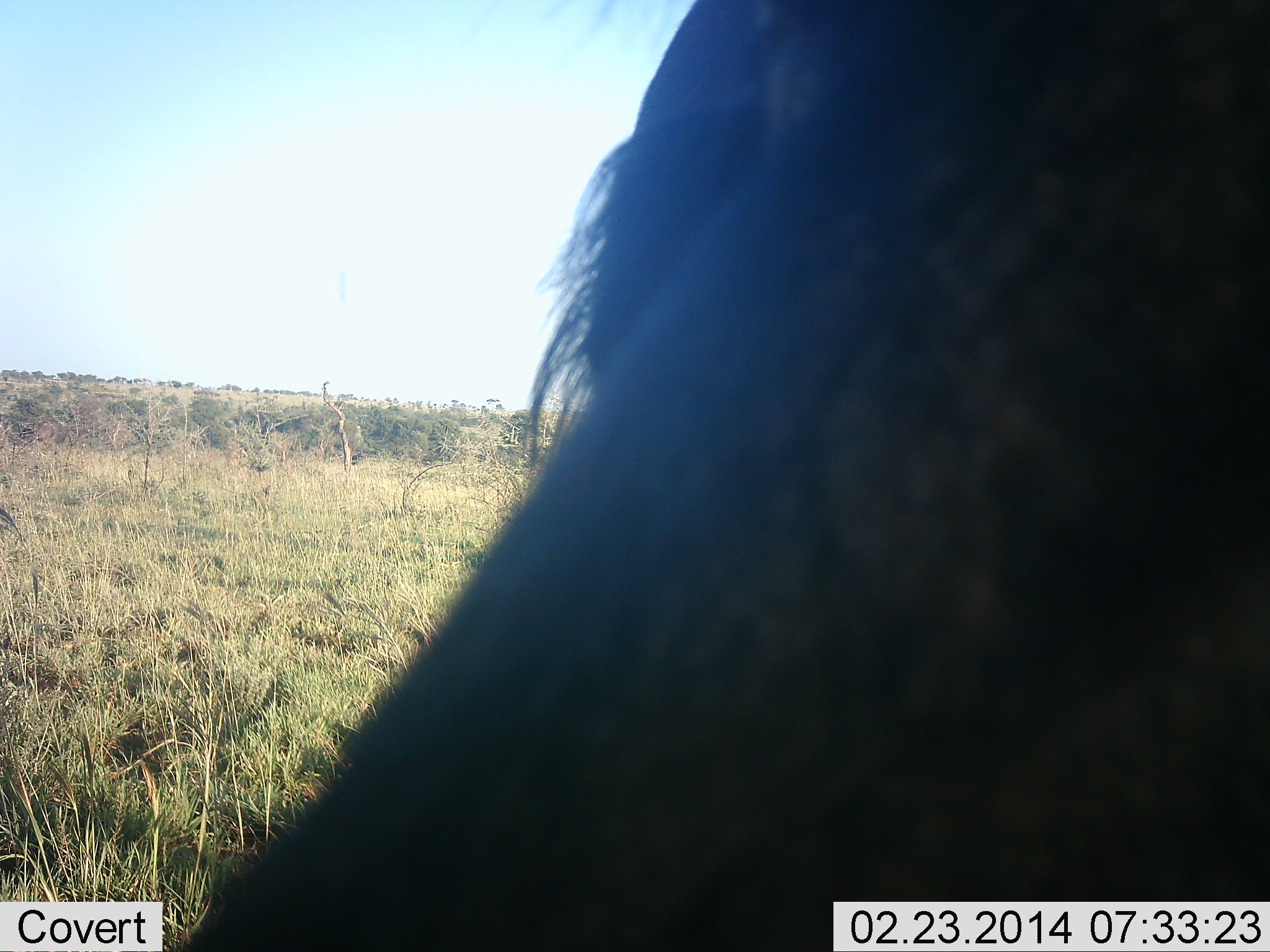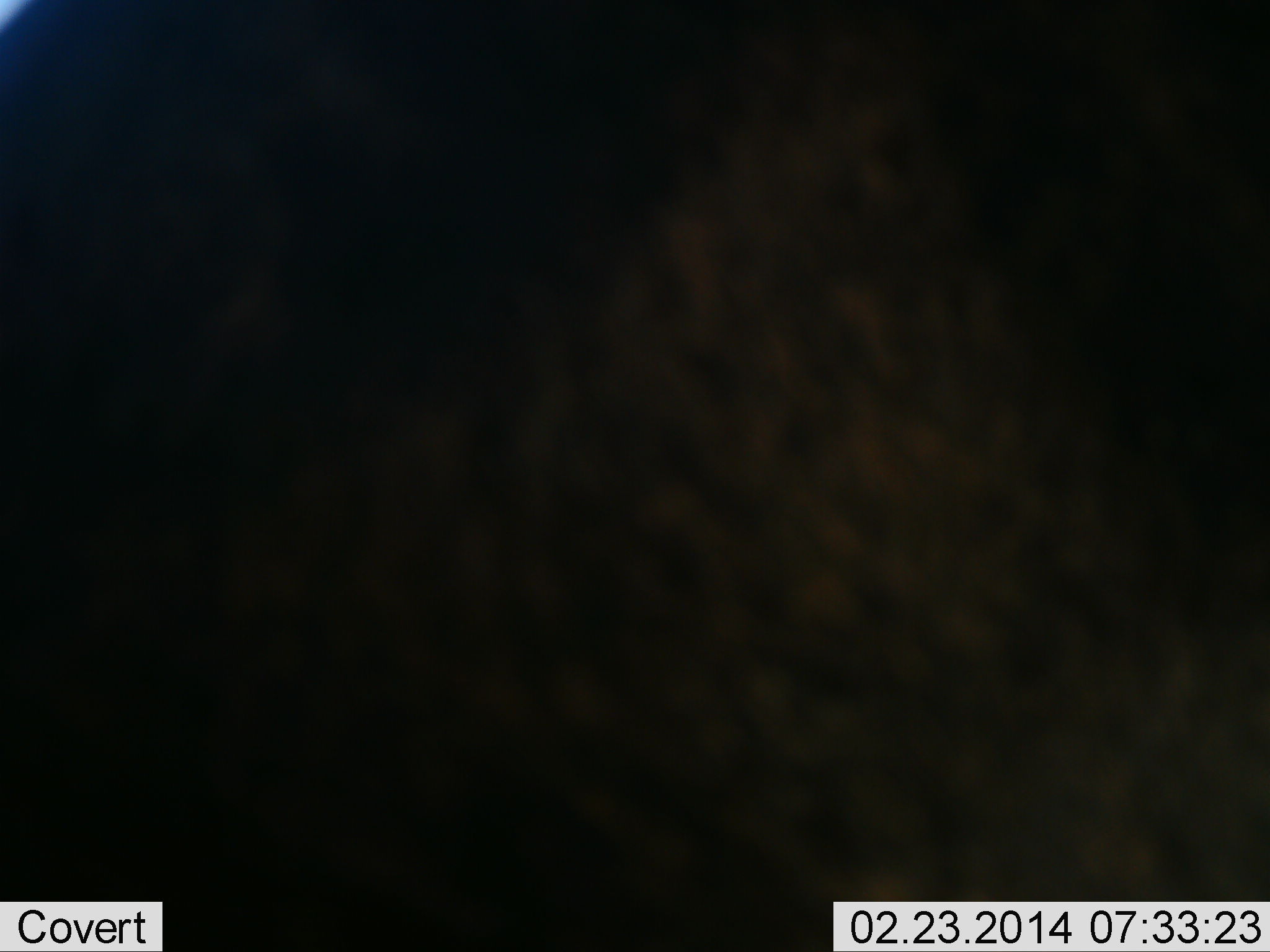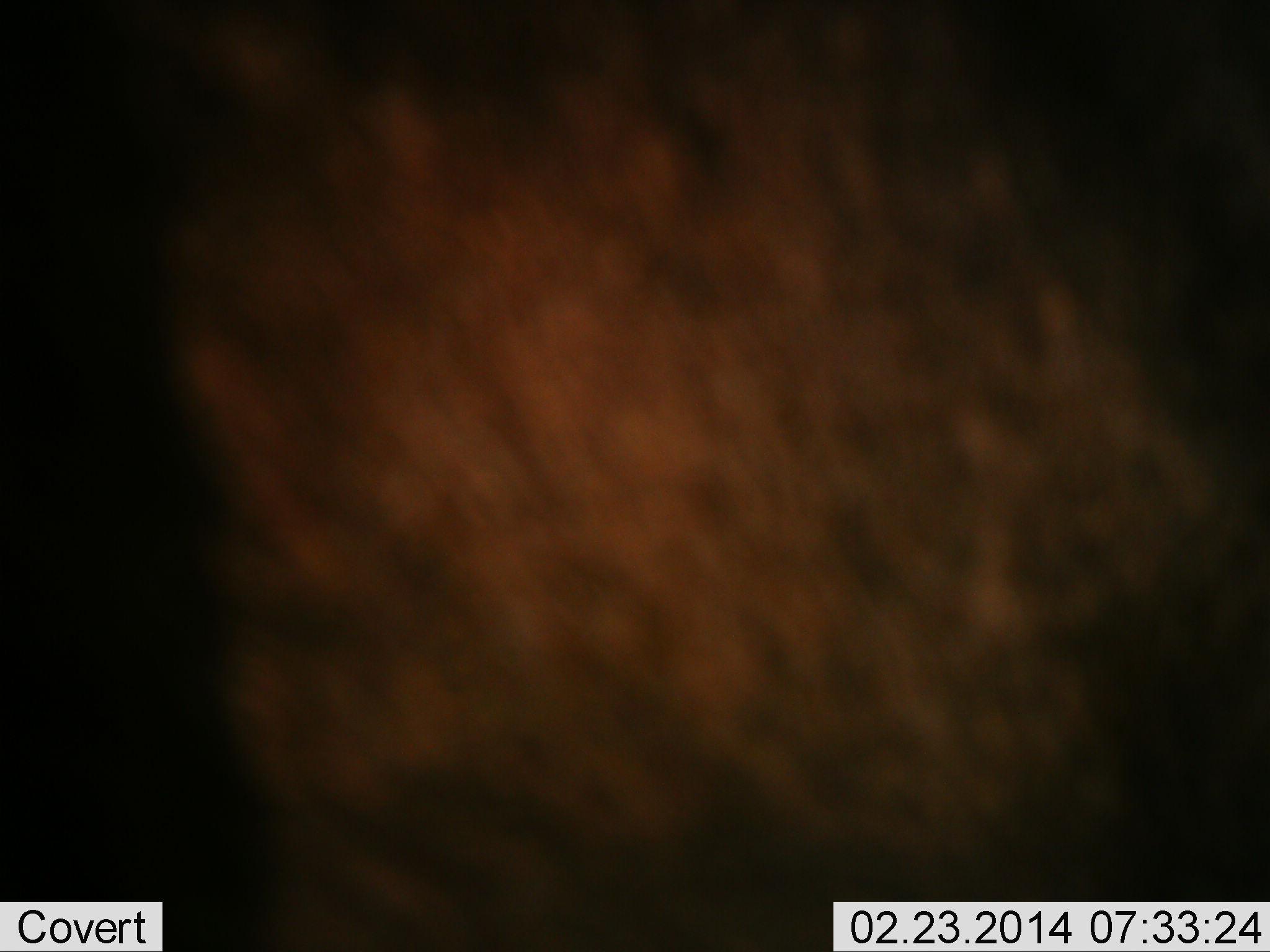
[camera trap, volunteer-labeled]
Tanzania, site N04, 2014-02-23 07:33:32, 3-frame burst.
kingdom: Animalia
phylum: Chordata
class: Mammalia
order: Artiodactyla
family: Bovidae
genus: Connochaetes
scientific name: Connochaetes taurinus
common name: blue wildebeest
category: wildebeest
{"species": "wildebeest (blue wildebeest) (Connochaetes taurinus)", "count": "1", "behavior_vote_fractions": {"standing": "33%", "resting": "0%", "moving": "56%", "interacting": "0%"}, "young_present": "0%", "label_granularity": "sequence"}